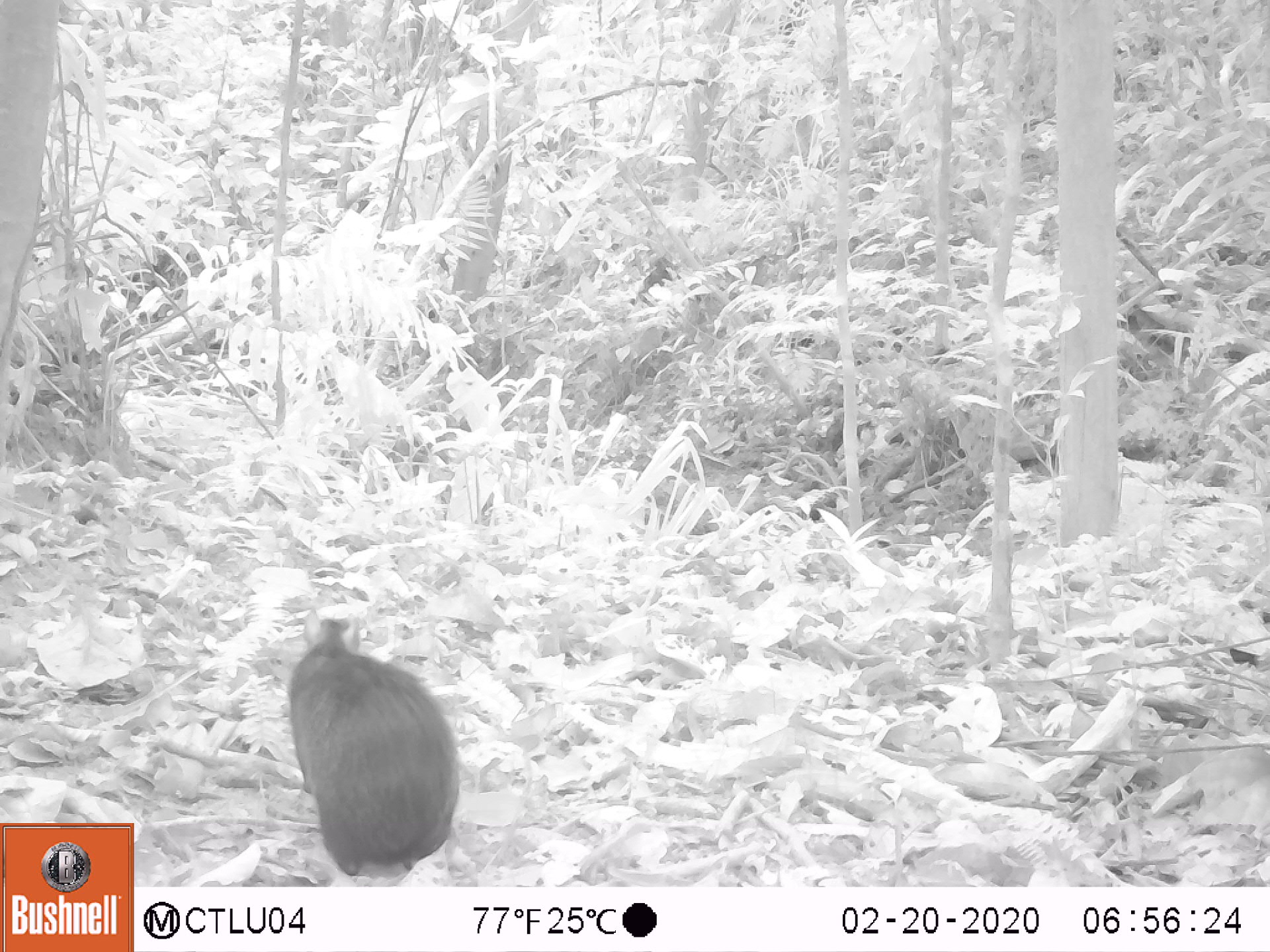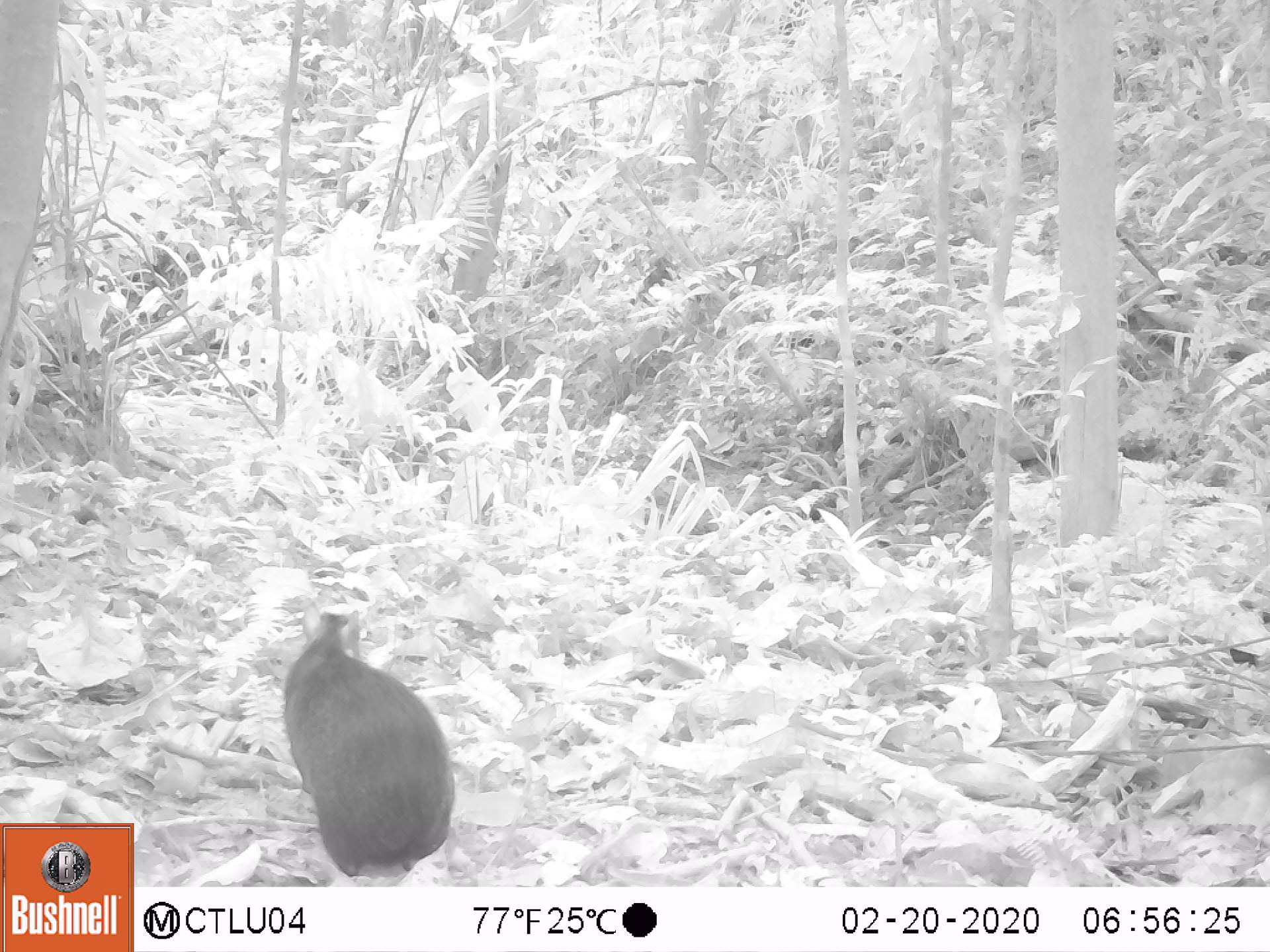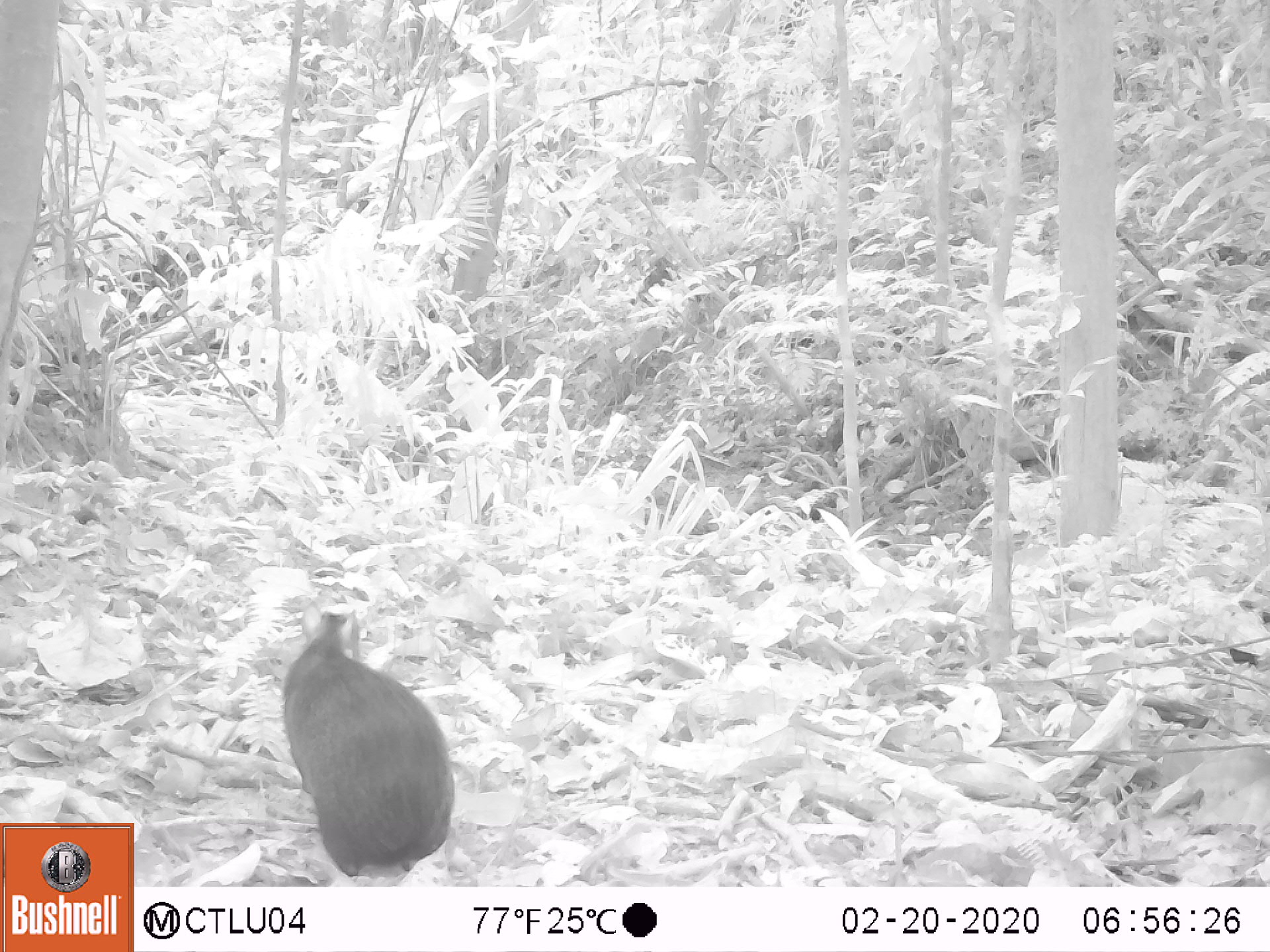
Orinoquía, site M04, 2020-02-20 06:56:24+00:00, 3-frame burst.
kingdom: Animalia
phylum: Chordata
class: Mammalia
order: Rodentia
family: Dasyproctidae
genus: Dasyprocta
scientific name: Dasyprocta fuliginosa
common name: black agouti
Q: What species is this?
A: Black agouti (Dasyprocta fuliginosa).